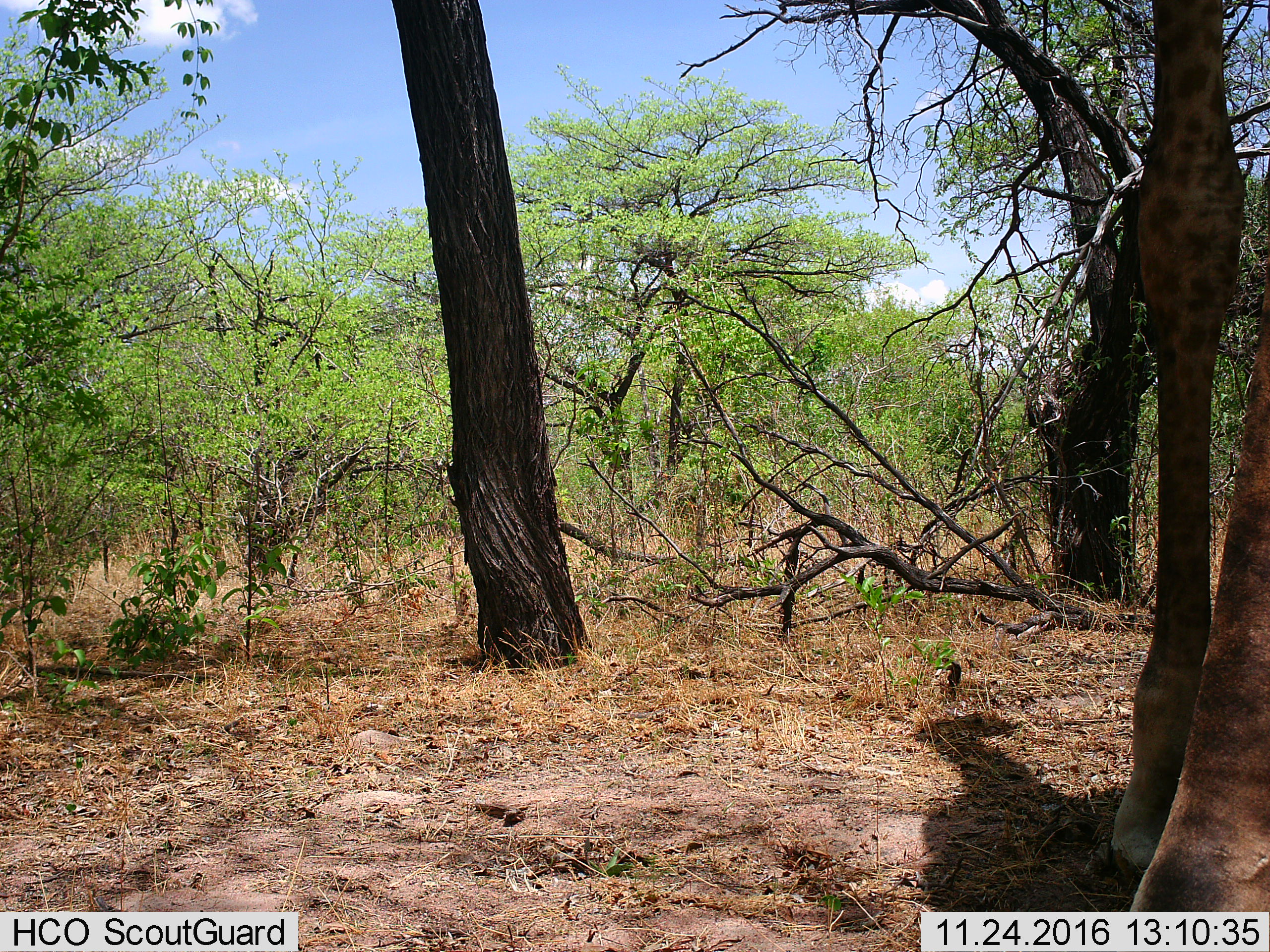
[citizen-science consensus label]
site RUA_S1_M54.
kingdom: Animalia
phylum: Chordata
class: Mammalia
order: Artiodactyla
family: Giraffidae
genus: Giraffa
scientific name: Giraffa camelopardalis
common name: giraffe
Giraffe (Giraffa camelopardalis), count 1. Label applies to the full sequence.